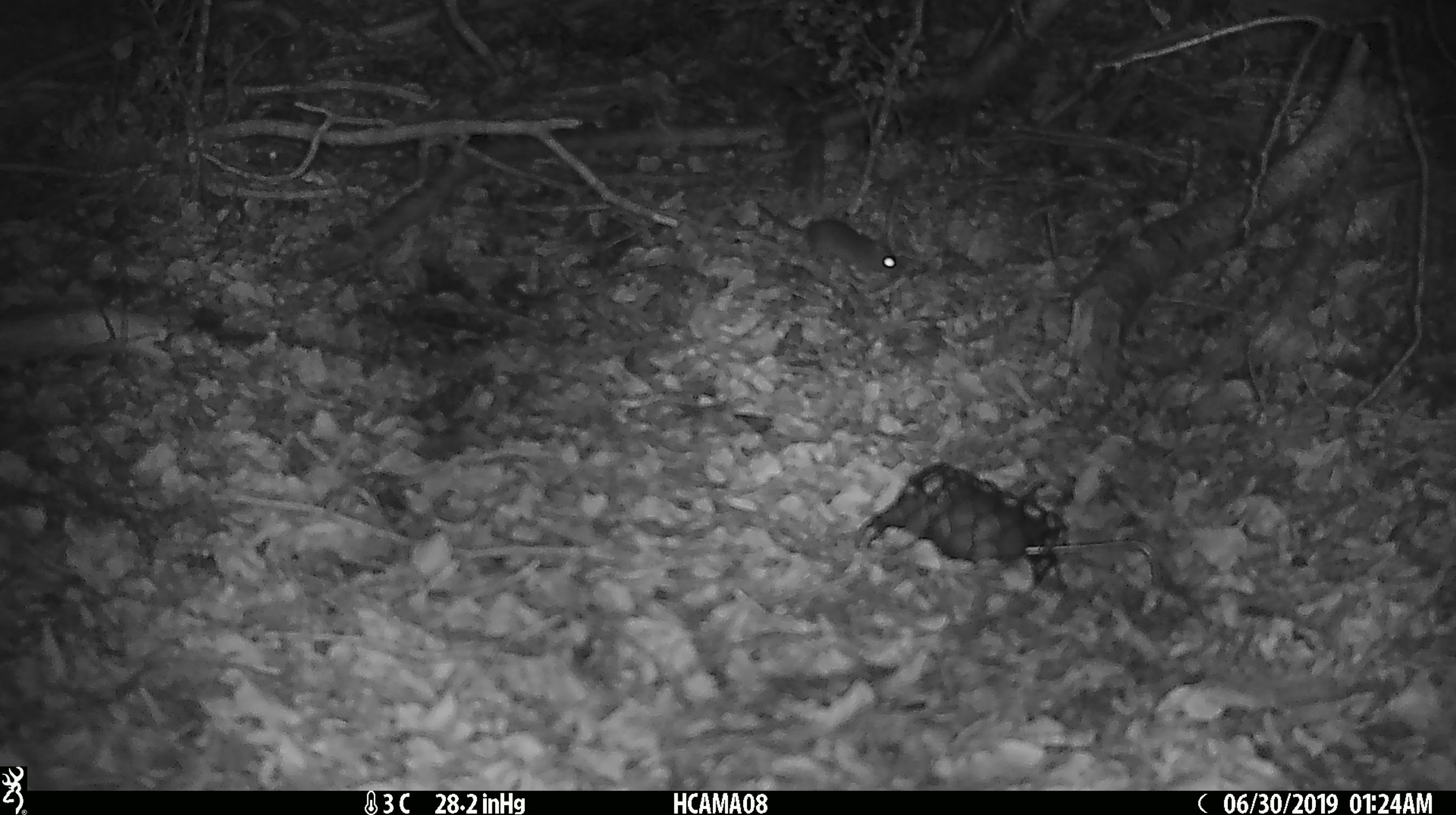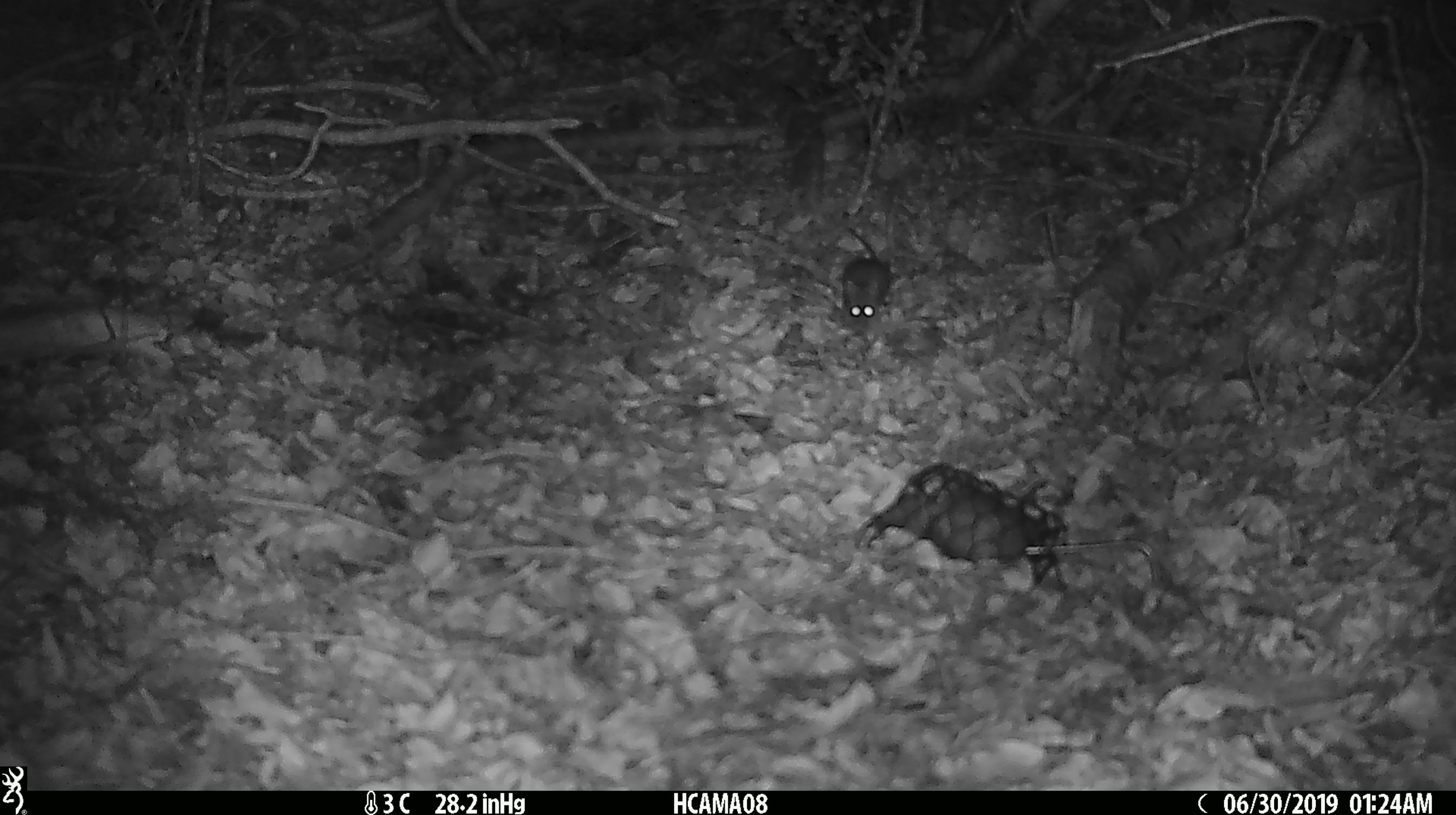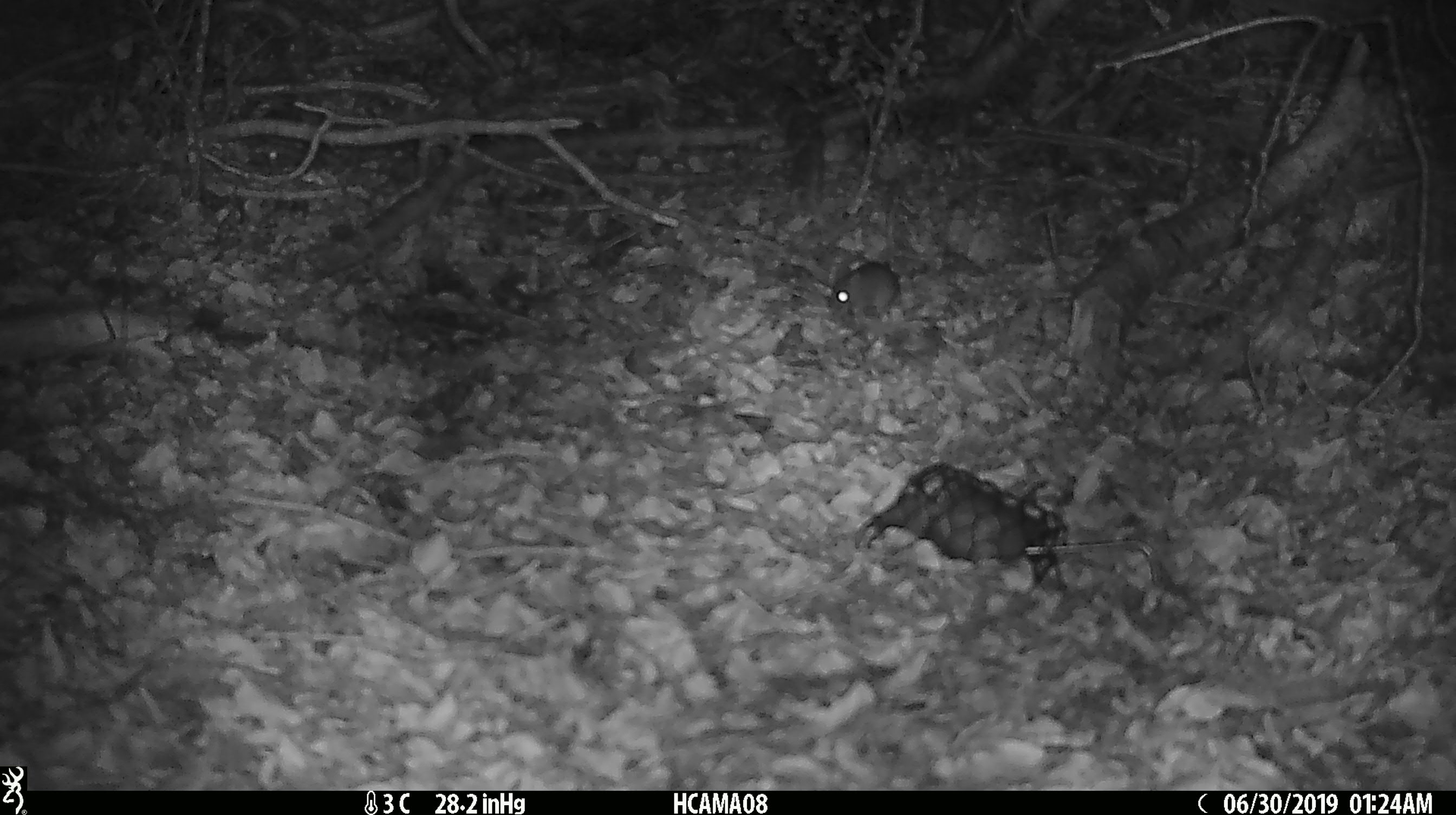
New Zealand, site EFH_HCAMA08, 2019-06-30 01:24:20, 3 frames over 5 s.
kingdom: Animalia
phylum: Chordata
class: Mammalia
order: Rodentia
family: Muridae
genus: Mus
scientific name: Mus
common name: mouse